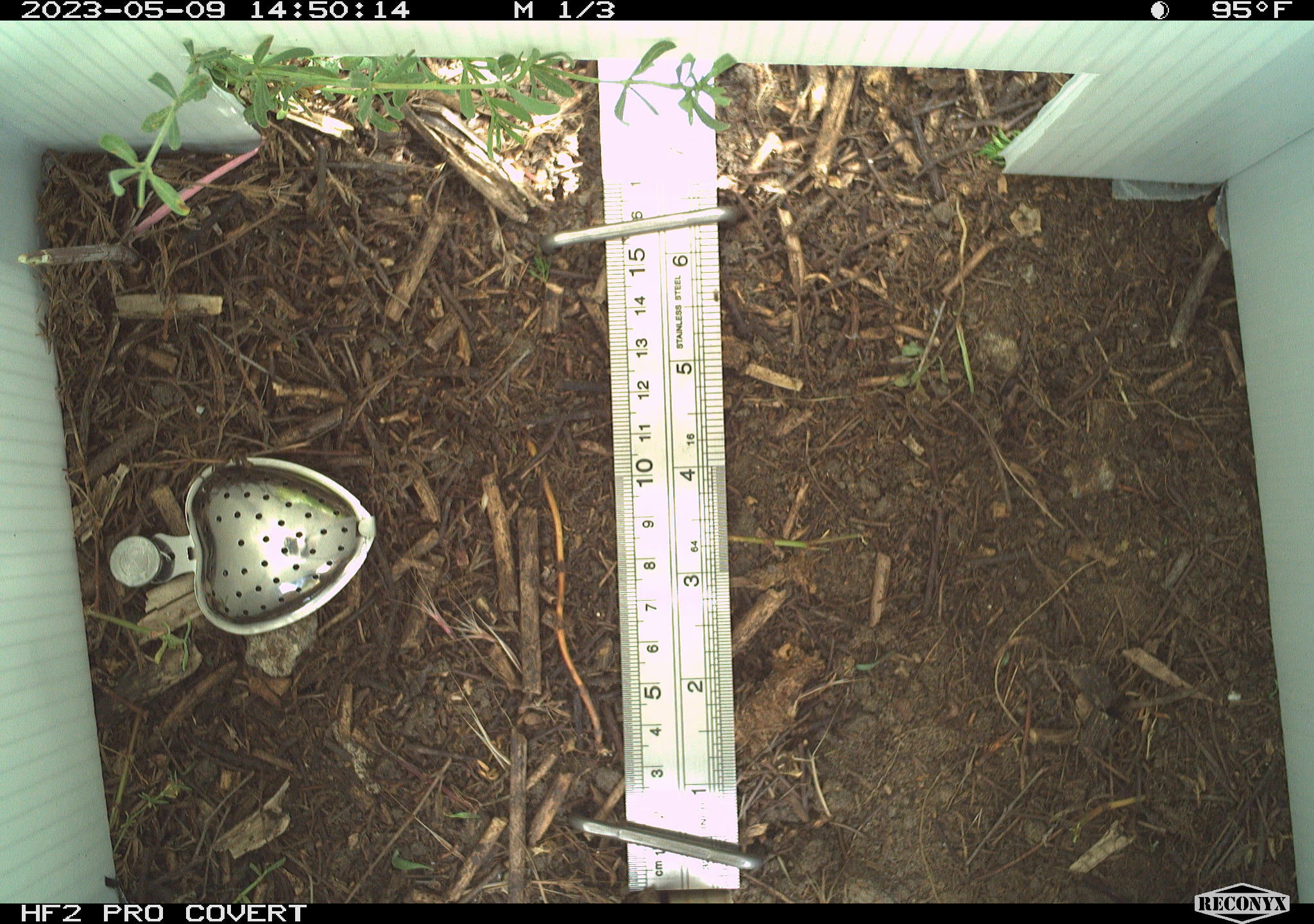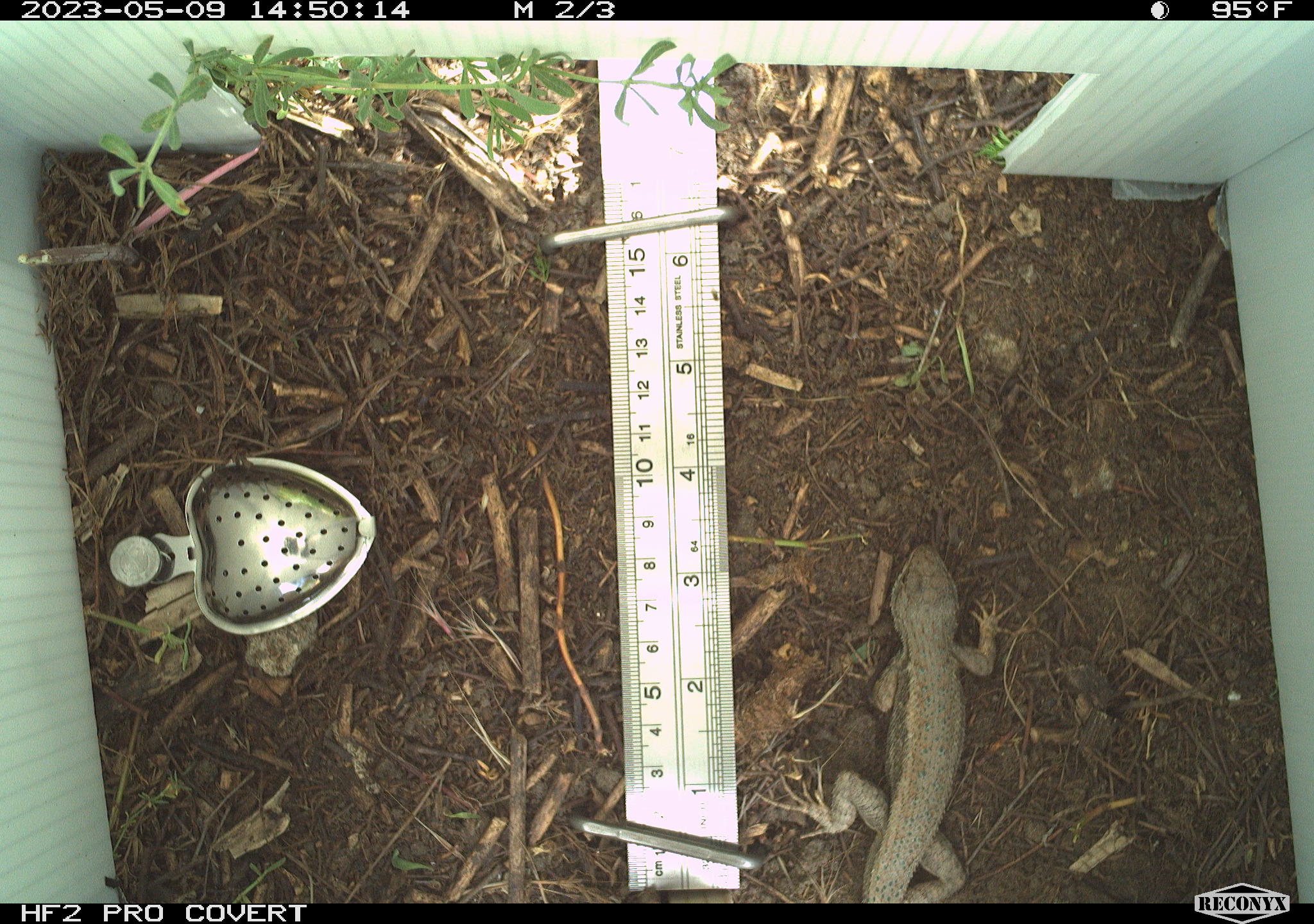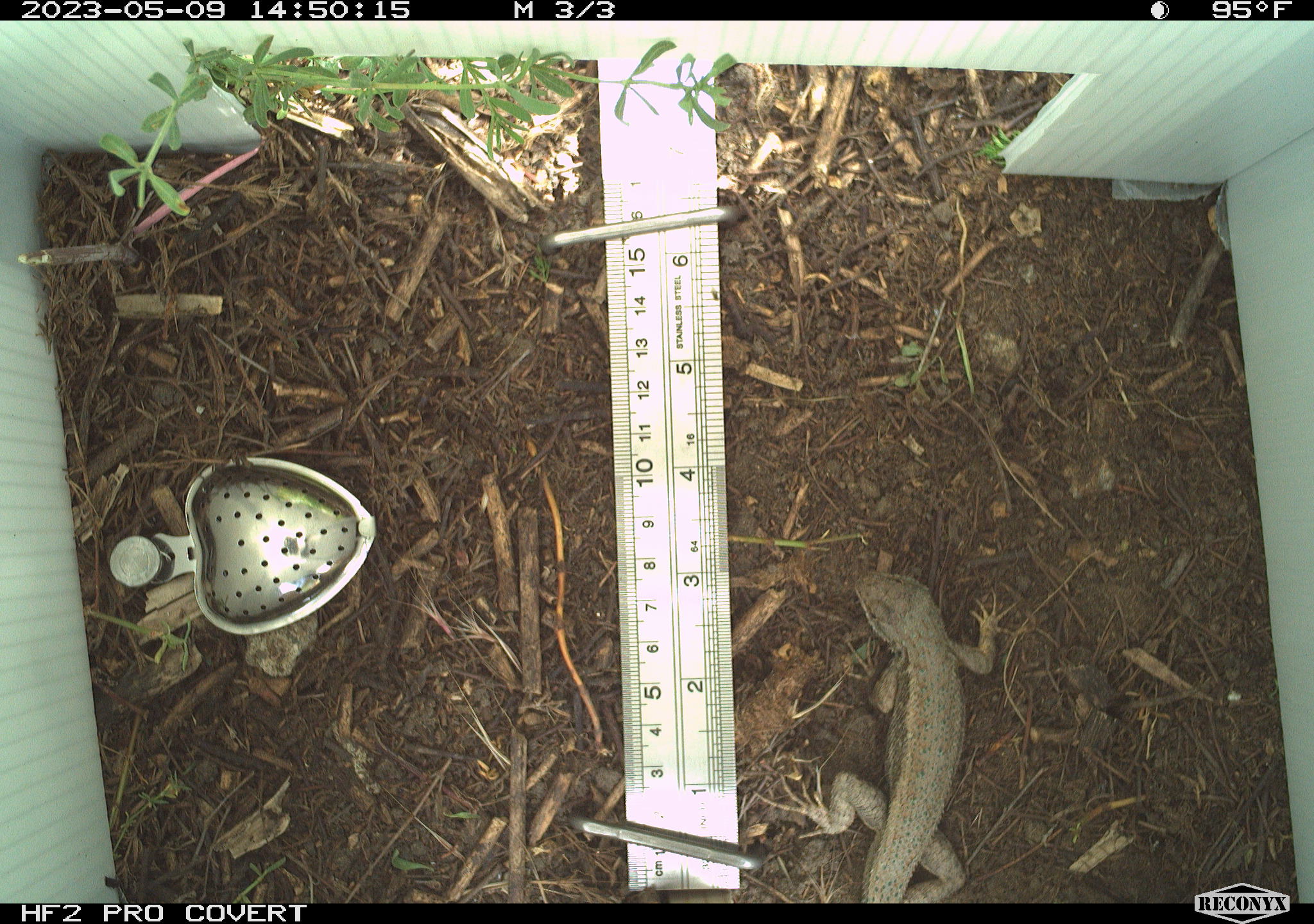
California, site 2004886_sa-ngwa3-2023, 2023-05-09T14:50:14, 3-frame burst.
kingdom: Animalia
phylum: Chordata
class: Reptilia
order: Squamata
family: Phrynosomatidae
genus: Sceloporus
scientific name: Sceloporus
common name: spiny lizards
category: sceloporus species